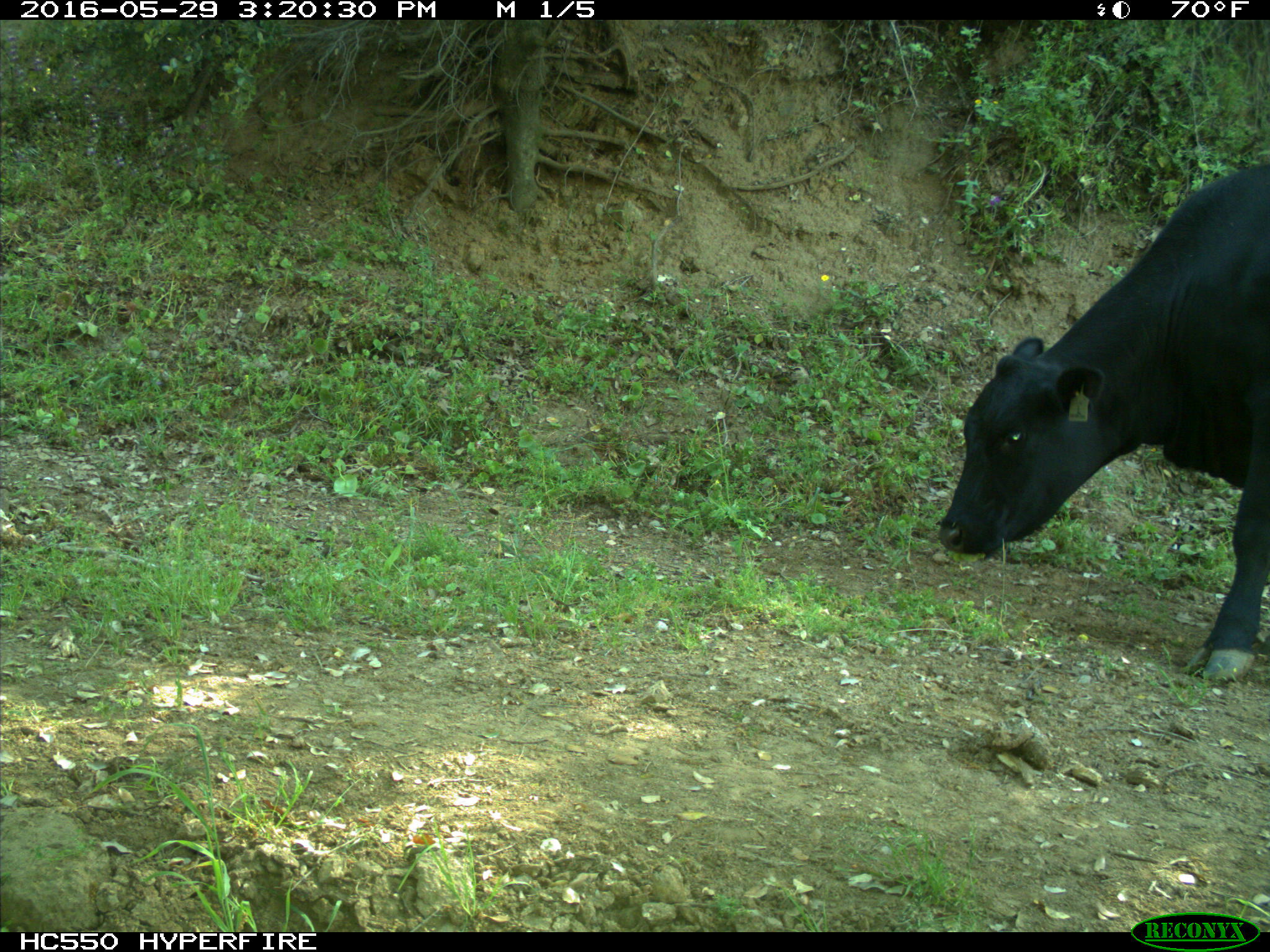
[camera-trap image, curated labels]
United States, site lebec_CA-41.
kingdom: Animalia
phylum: Chordata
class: Mammalia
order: Artiodactyla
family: Bovidae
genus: Bos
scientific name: Bos taurus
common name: domestic cow